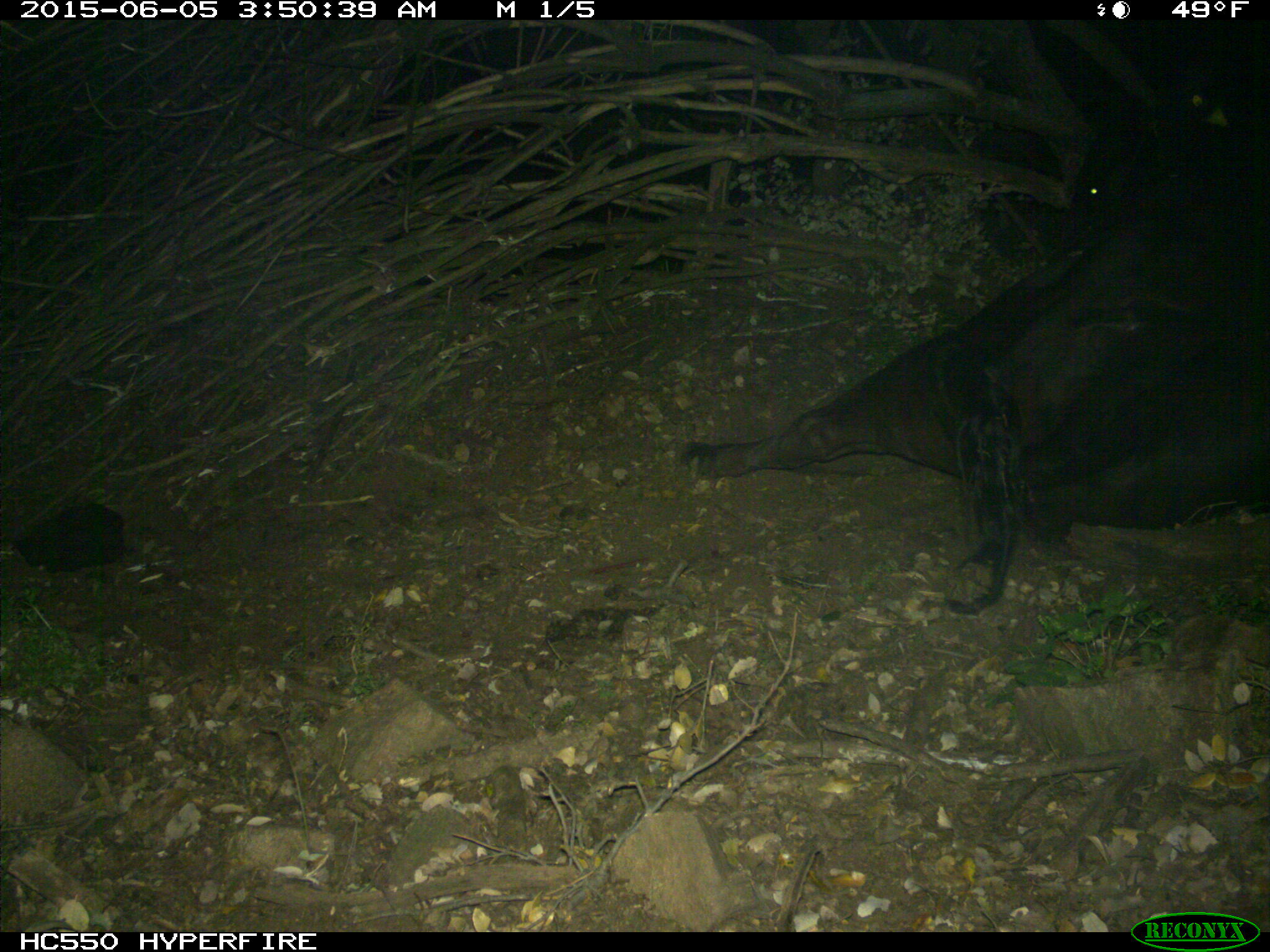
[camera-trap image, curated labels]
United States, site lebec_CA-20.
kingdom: Animalia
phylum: Chordata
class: Mammalia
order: Artiodactyla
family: Bovidae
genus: Bos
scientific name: Bos taurus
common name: domestic cow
Bos taurus (domestic cow).